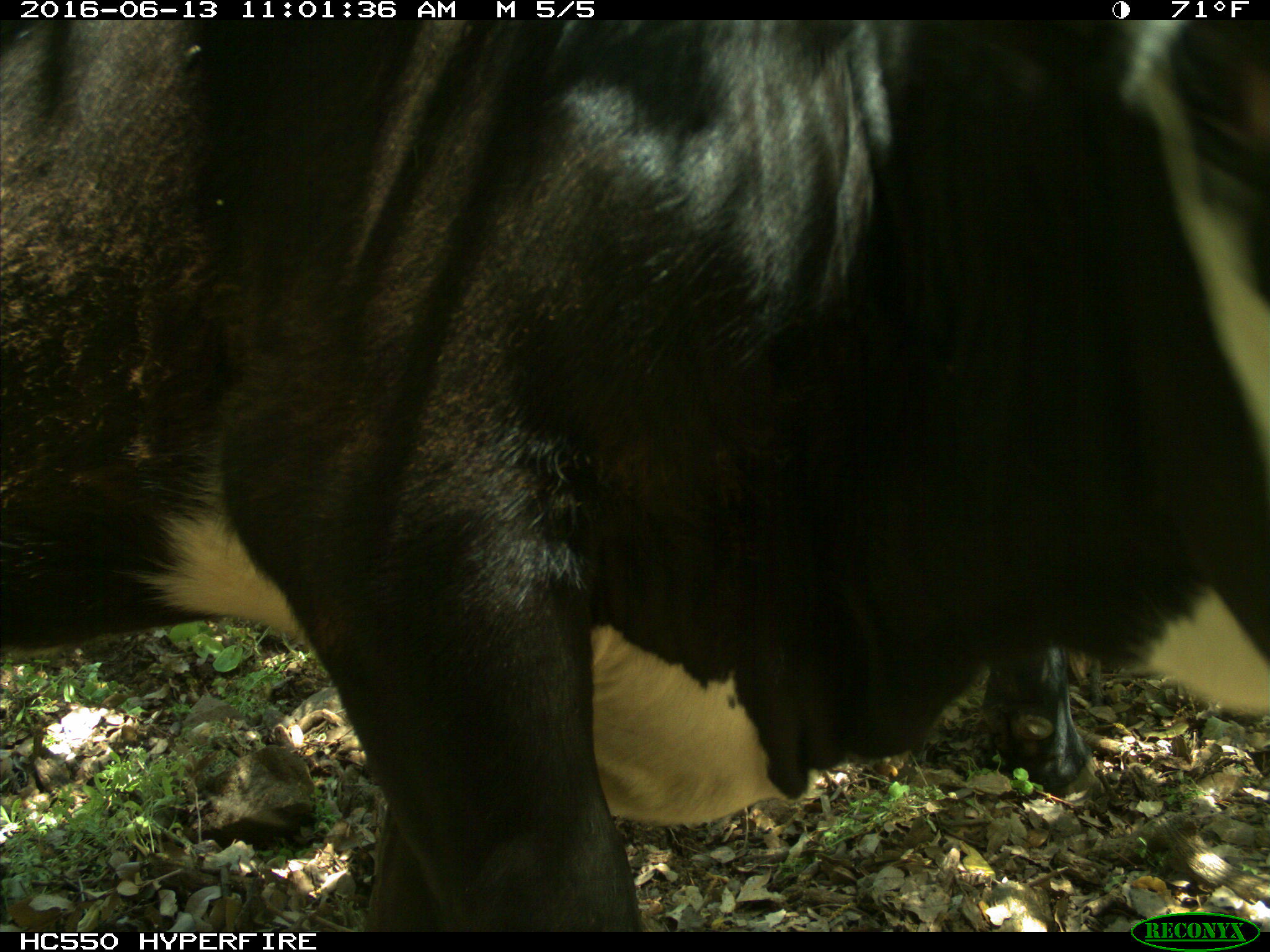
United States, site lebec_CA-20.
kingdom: Animalia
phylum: Chordata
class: Mammalia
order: Artiodactyla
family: Bovidae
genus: Bos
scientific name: Bos taurus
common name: domestic cow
Bos taurus (domestic cow).